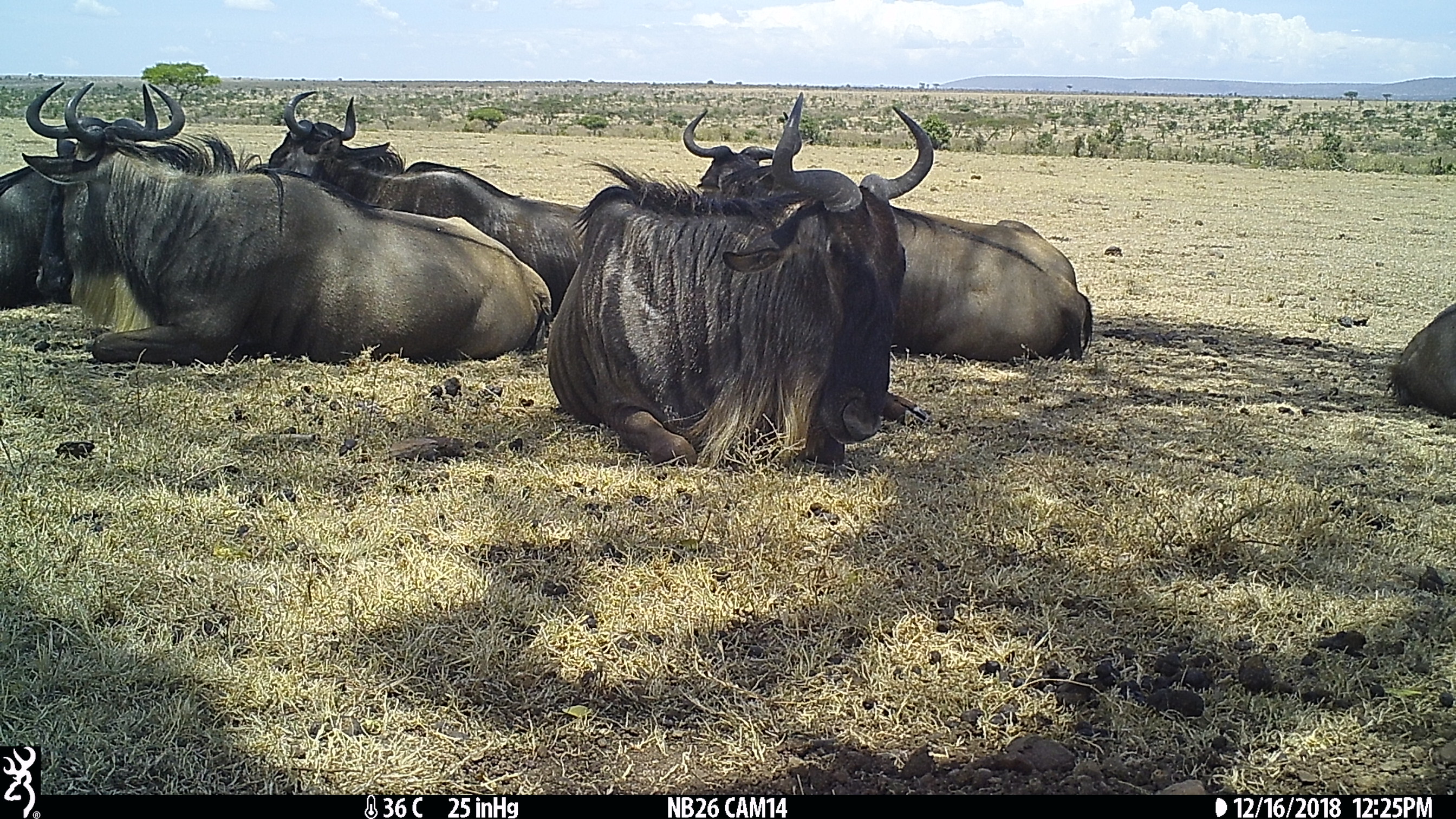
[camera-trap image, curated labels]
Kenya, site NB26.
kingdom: Animalia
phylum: Chordata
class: Mammalia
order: Artiodactyla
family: Bovidae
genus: Connochaetes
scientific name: Connochaetes taurinus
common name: blue wildebeest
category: wildebeest